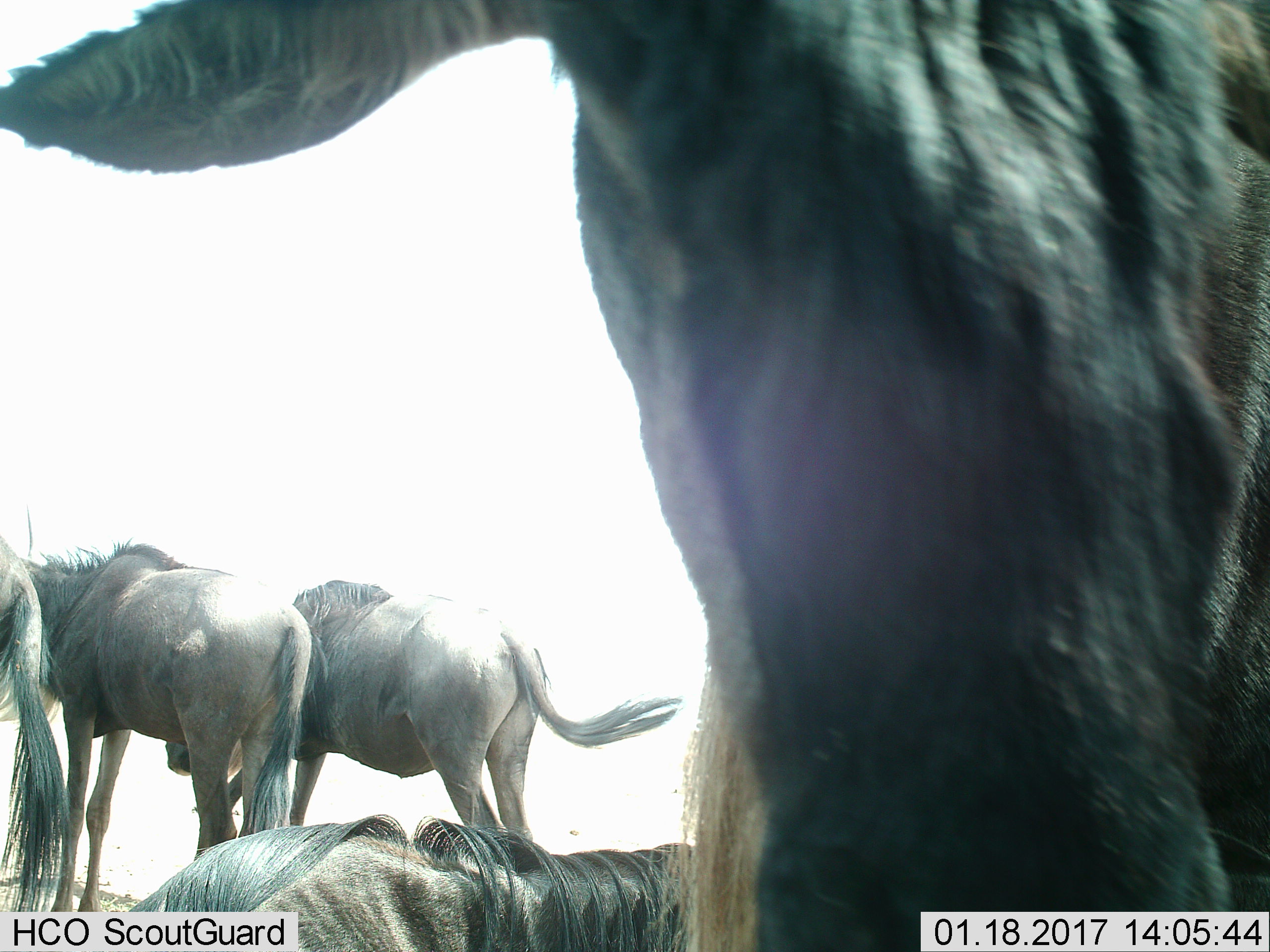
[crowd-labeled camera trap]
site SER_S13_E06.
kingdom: Animalia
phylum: Chordata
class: Mammalia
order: Artiodactyla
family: Bovidae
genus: Connochaetes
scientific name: Connochaetes taurinus taurinus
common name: blue wildebeest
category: wildebeestblue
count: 5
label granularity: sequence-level